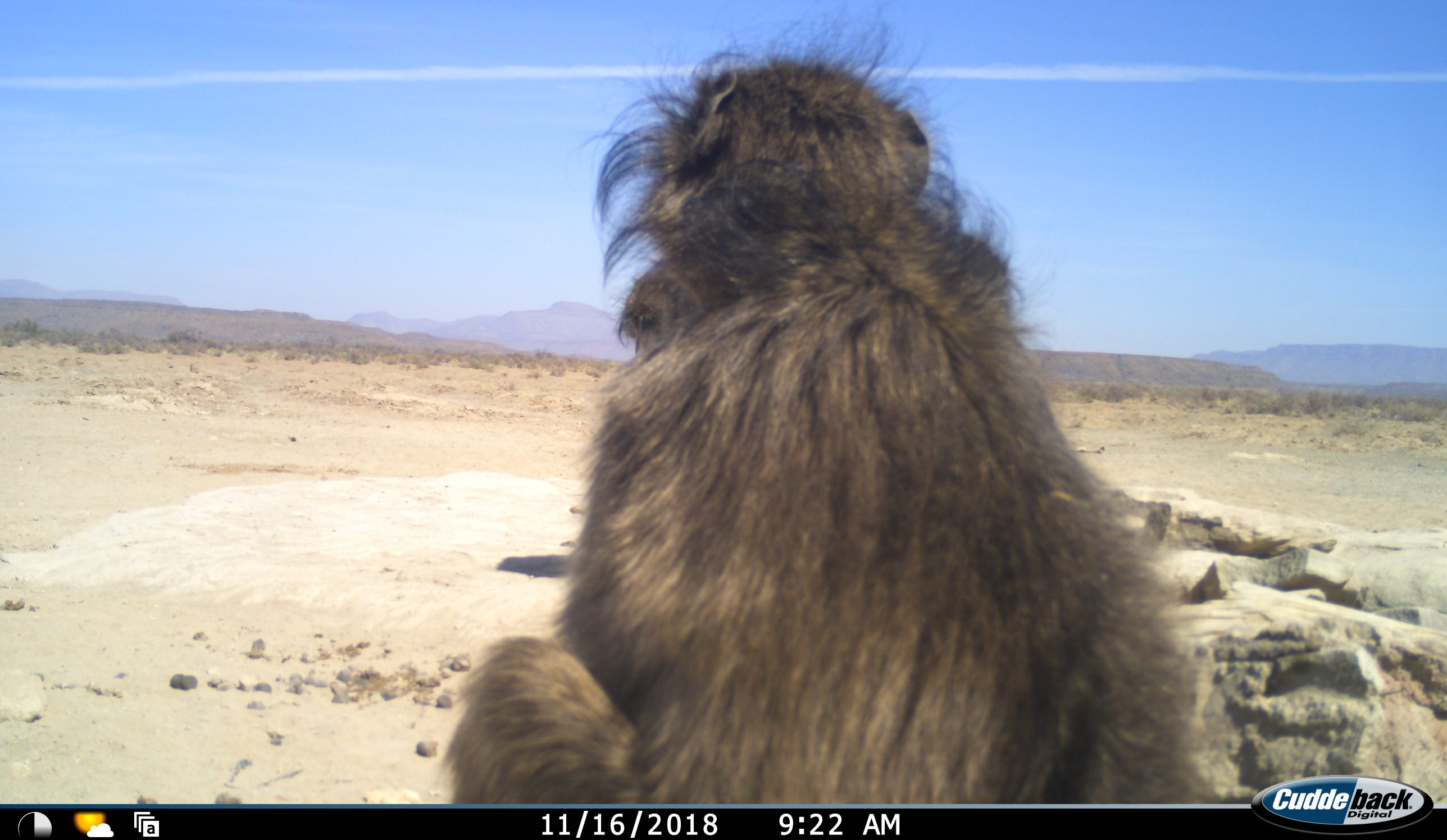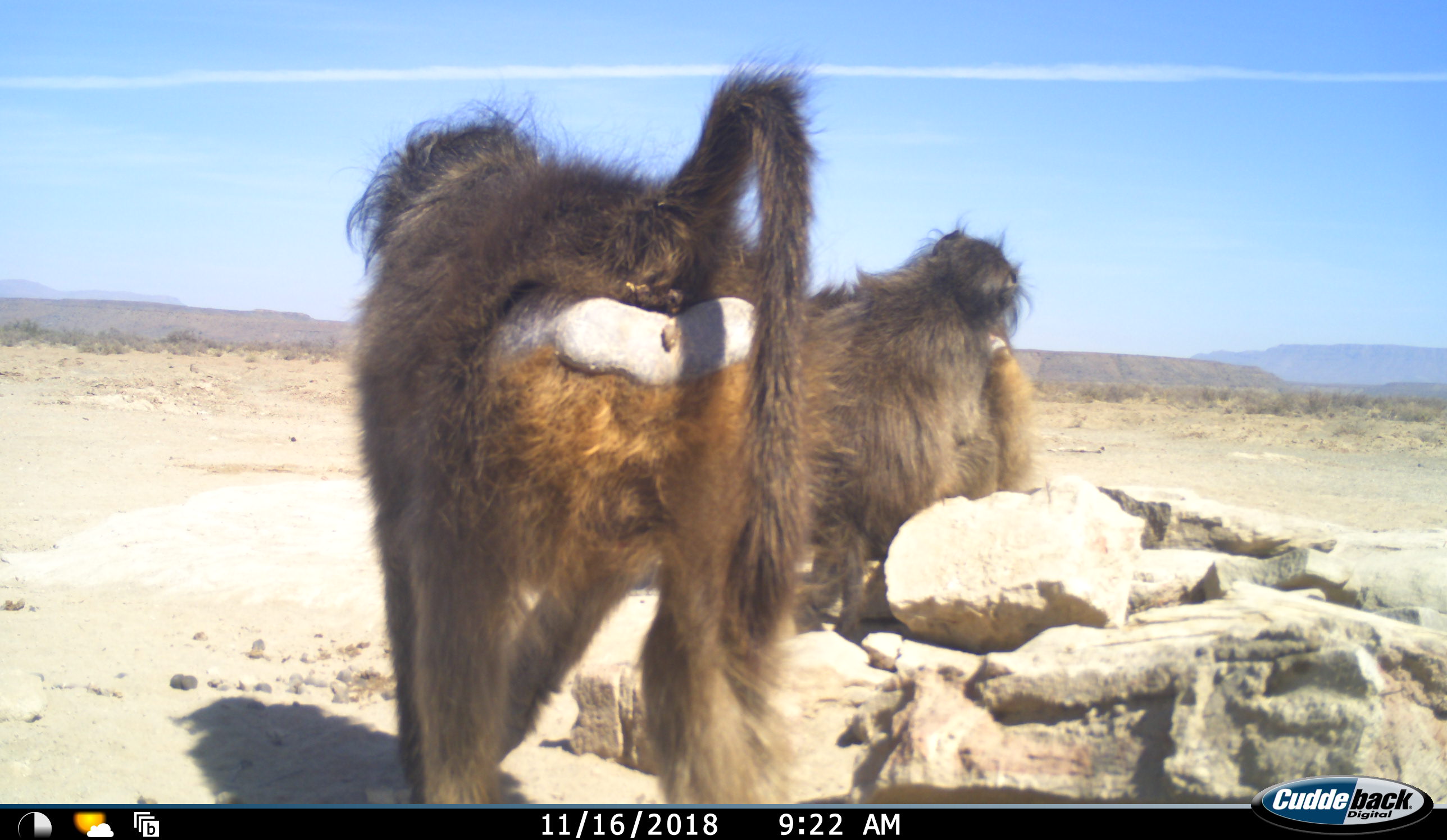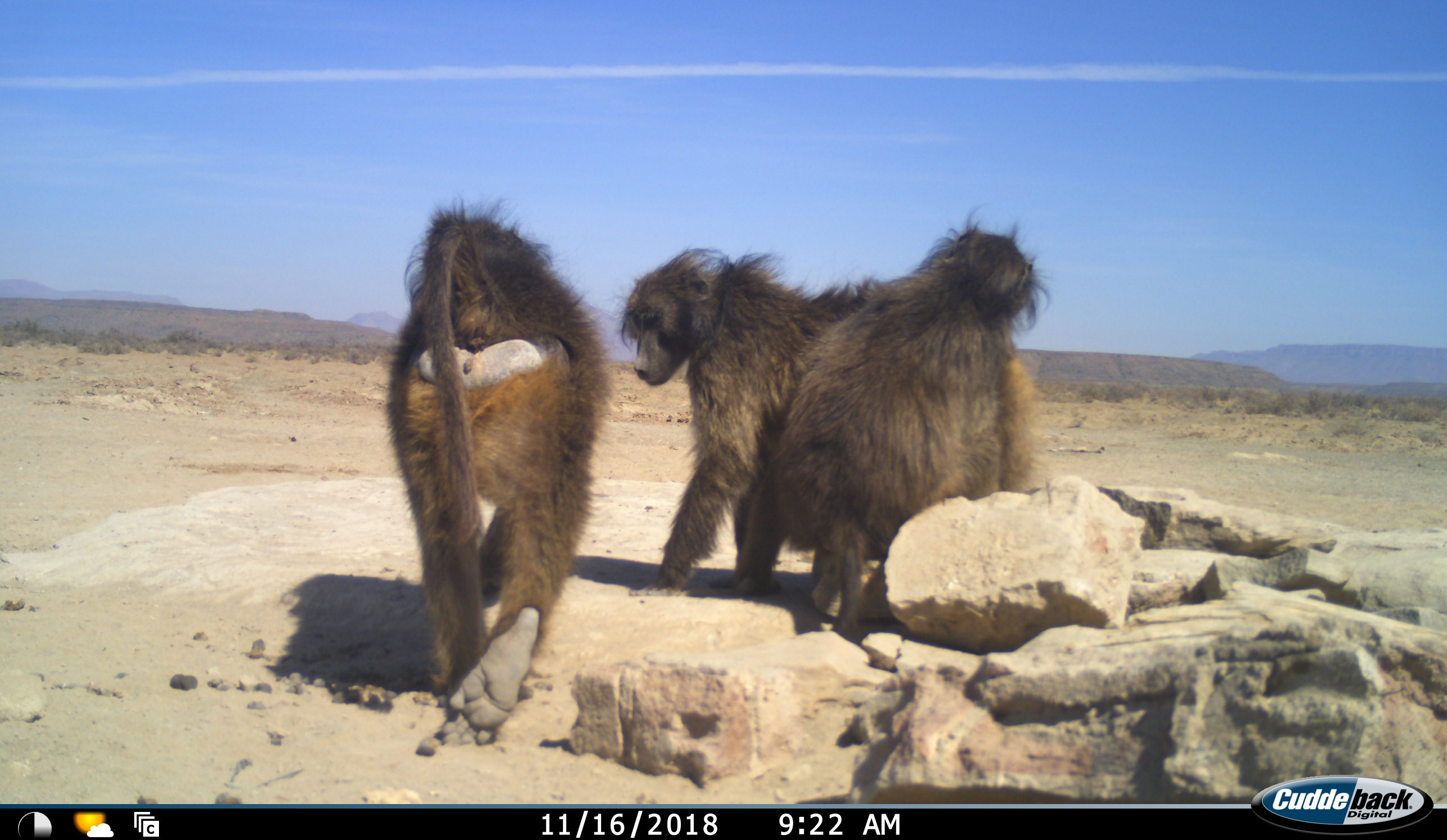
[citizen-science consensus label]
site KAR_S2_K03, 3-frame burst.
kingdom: Animalia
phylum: Chordata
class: Mammalia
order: Primates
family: Cercopithecidae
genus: Papio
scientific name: Papio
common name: baboon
Baboon (Papio), count 3. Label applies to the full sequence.